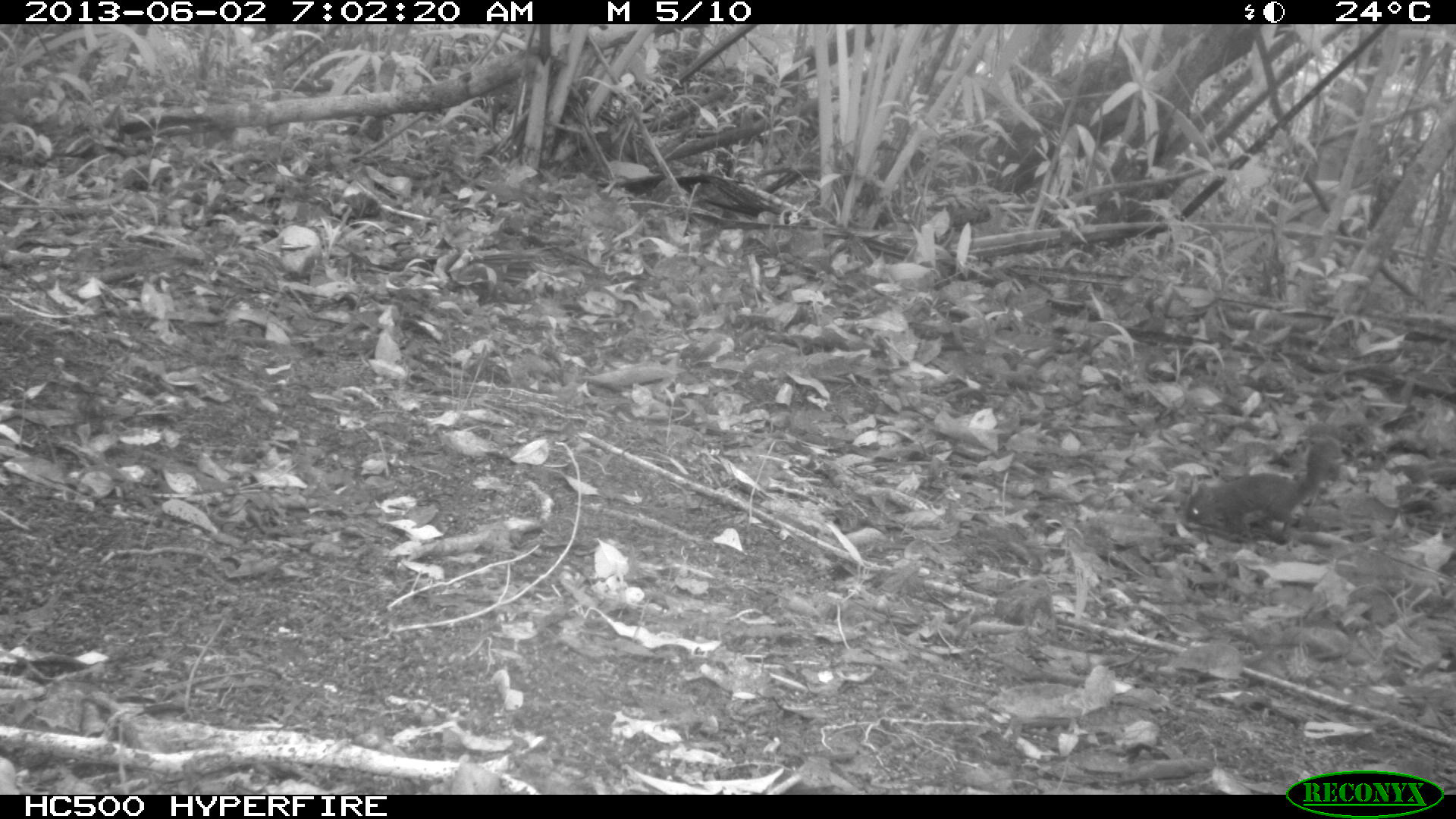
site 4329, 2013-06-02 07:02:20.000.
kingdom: Animalia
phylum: Chordata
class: Mammalia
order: Rodentia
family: Sciuridae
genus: Sciurus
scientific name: Sciurus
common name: squirrel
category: sciurus sp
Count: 1.